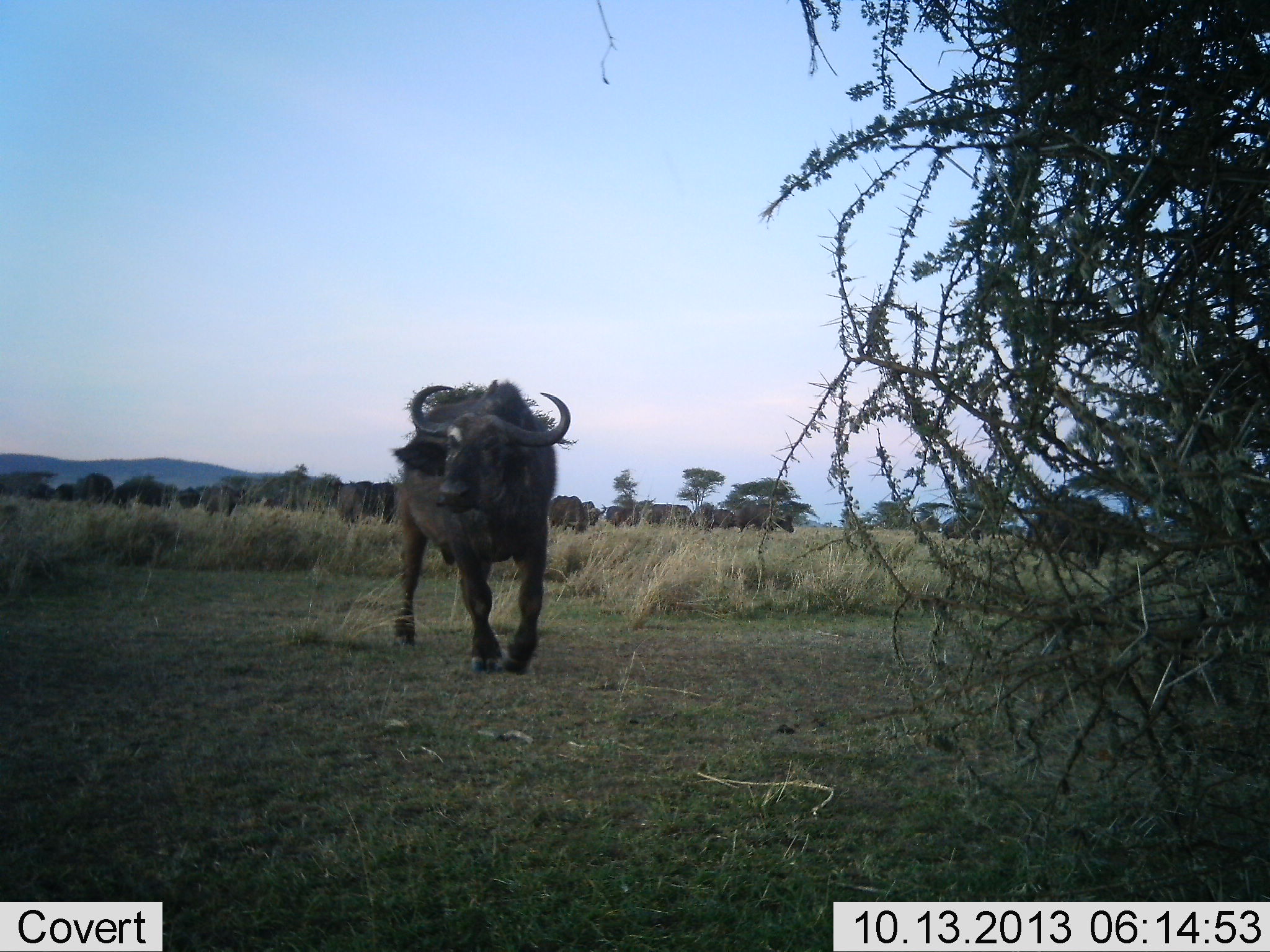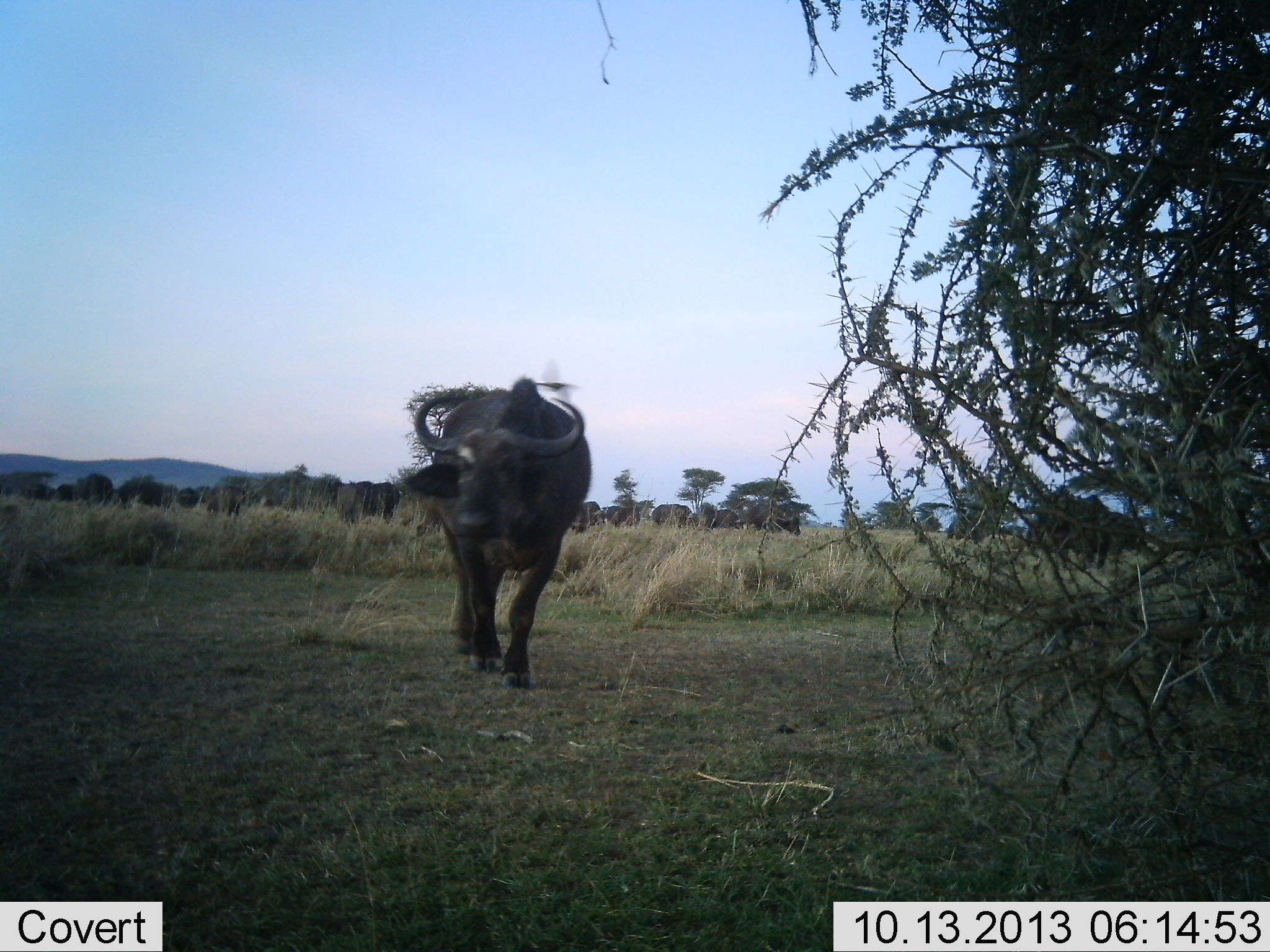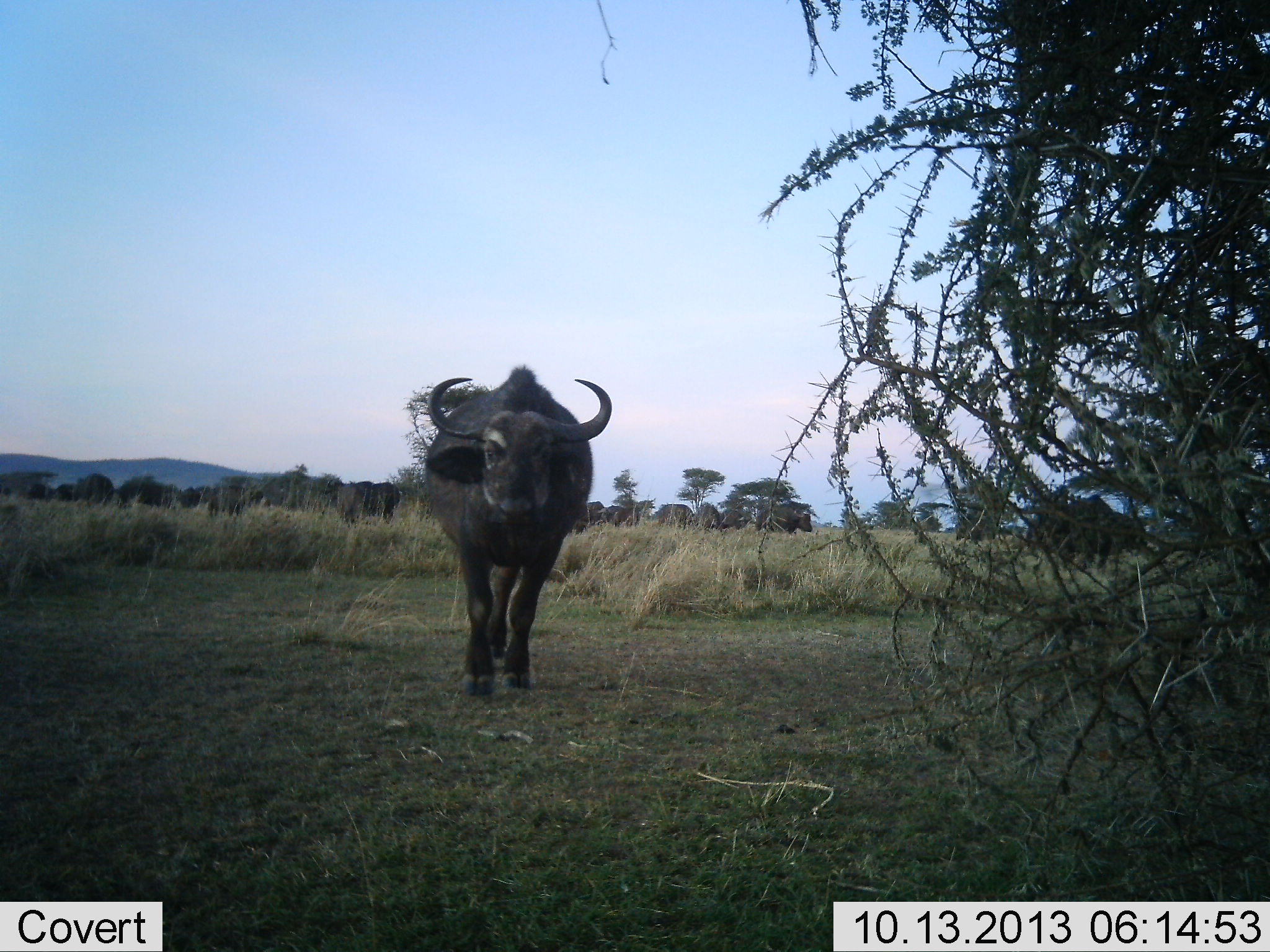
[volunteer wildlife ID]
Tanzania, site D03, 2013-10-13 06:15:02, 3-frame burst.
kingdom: Animalia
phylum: Chordata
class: Mammalia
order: Artiodactyla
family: Bovidae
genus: Syncerus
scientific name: Syncerus caffer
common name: cape buffalo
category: buffalo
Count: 11-50.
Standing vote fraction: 31%.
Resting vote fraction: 0%.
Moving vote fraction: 92%.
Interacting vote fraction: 0%.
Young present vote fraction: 0%.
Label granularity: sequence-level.